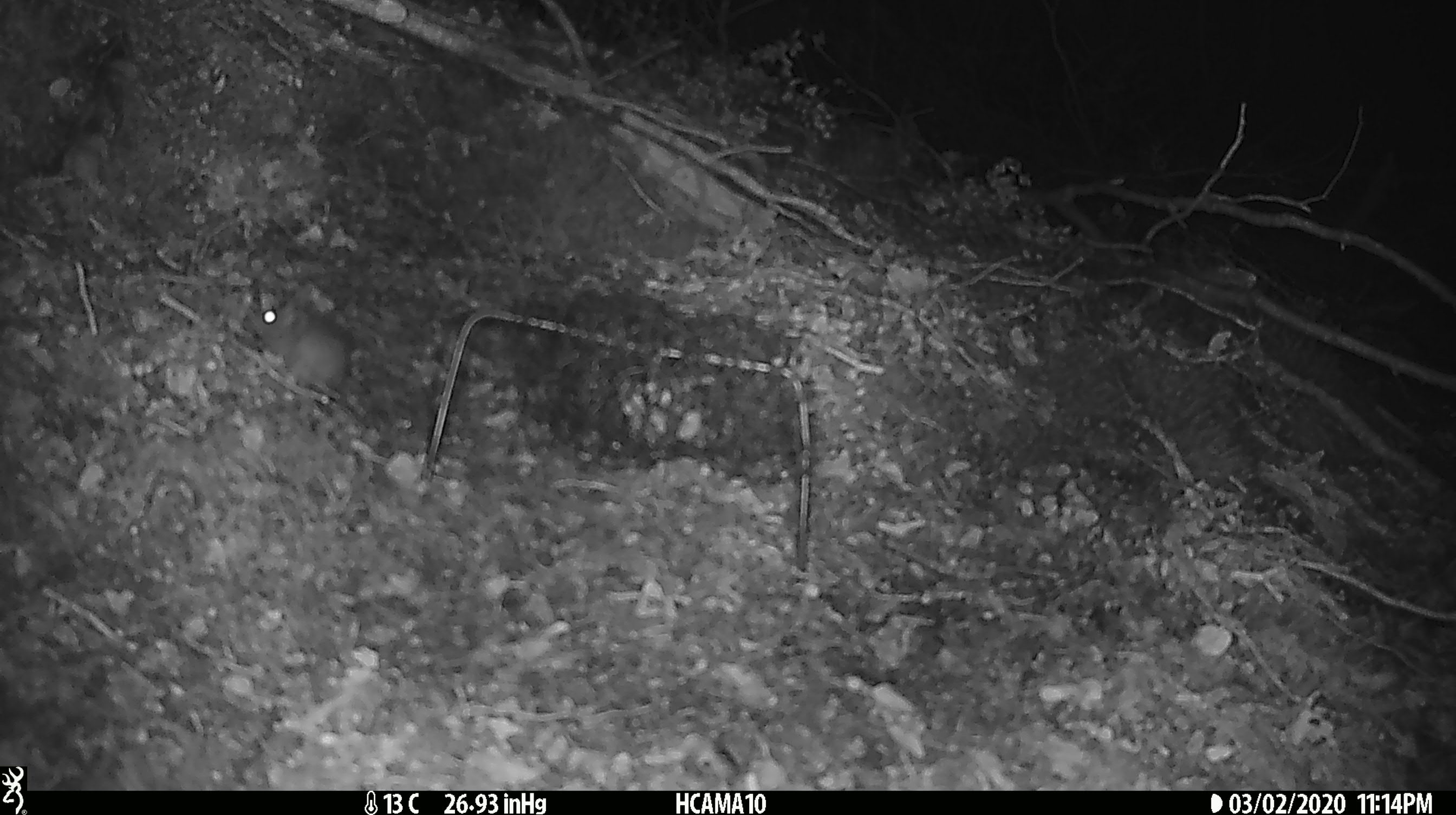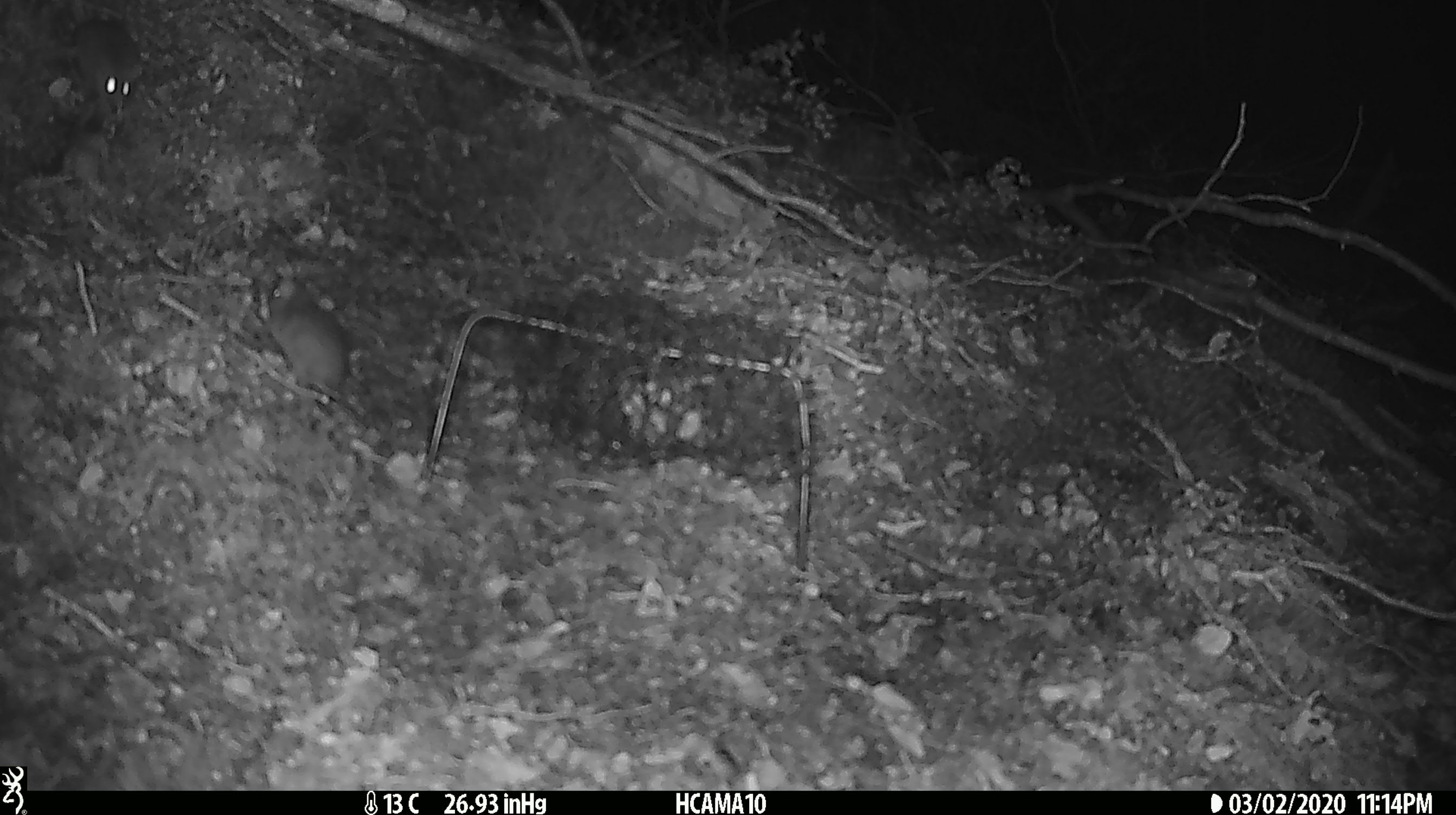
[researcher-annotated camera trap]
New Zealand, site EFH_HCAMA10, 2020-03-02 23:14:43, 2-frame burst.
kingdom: Animalia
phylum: Chordata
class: Mammalia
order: Rodentia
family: Muridae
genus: Mus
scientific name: Mus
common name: mouse